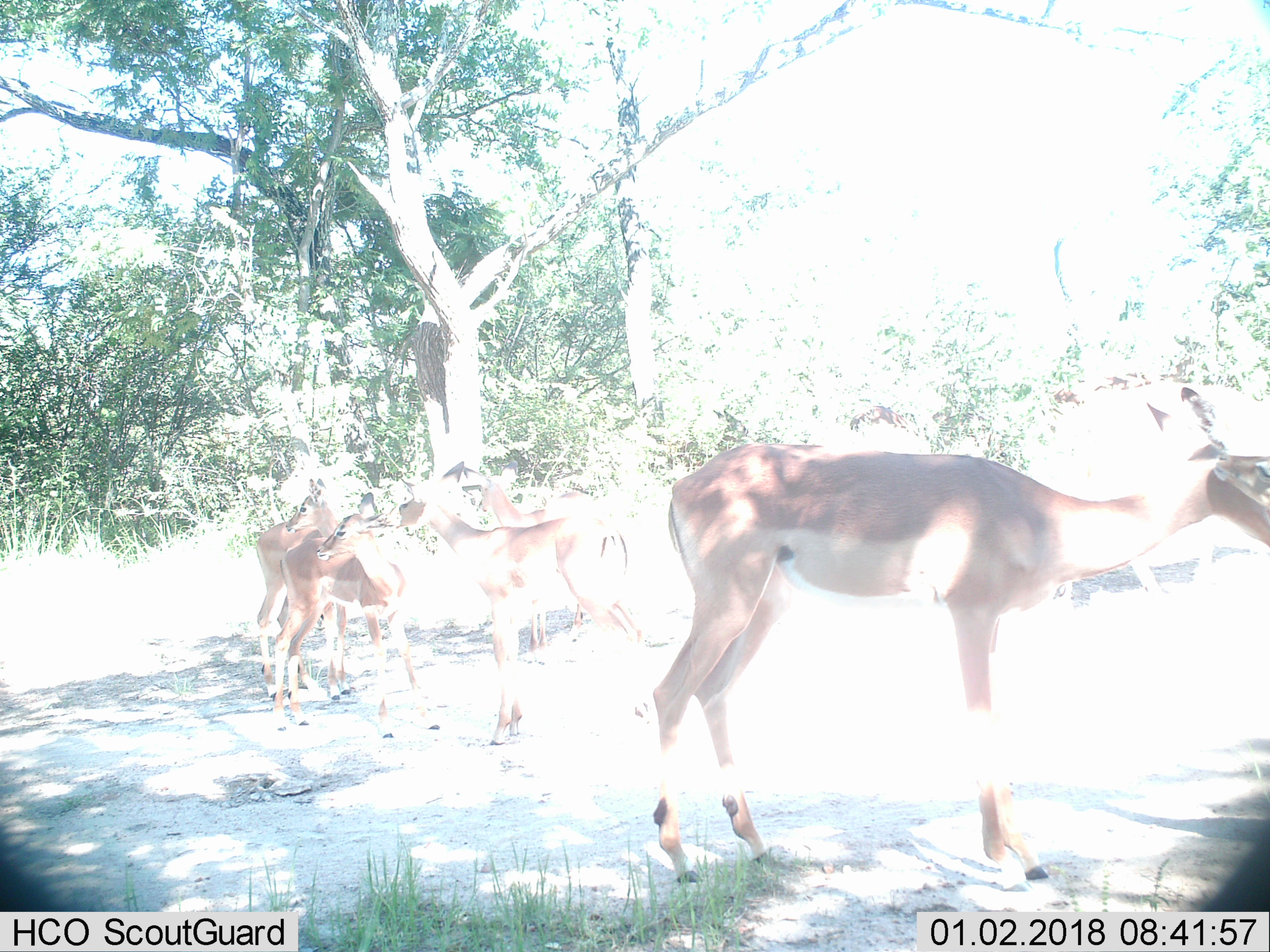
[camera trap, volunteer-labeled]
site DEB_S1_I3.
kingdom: Animalia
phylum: Chordata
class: Mammalia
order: Artiodactyla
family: Bovidae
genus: Aepyceros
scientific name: Aepyceros melampus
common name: impala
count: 6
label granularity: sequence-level